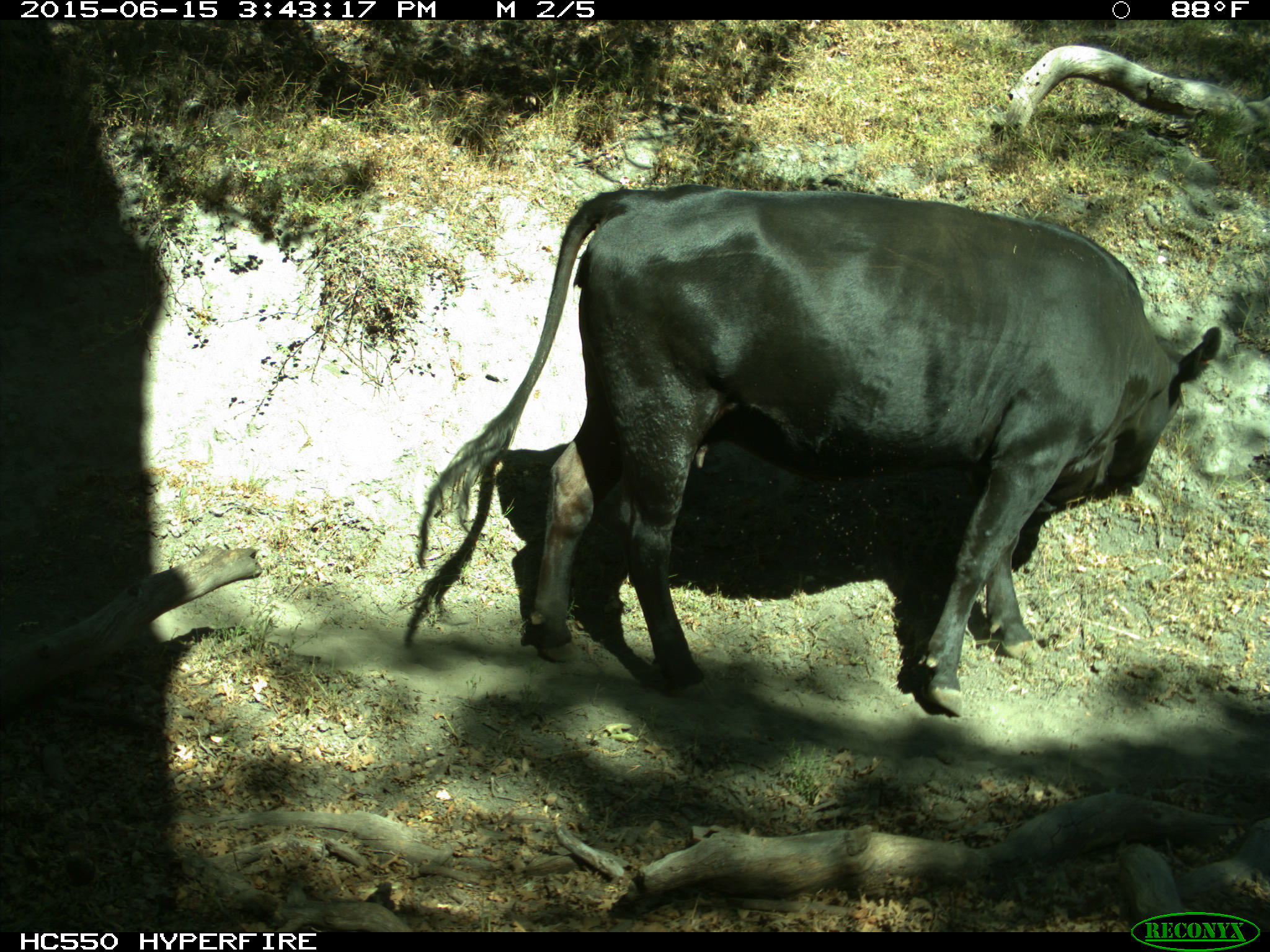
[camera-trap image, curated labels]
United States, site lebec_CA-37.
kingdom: Animalia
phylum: Chordata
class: Mammalia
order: Artiodactyla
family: Bovidae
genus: Bos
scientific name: Bos taurus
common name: domestic cow